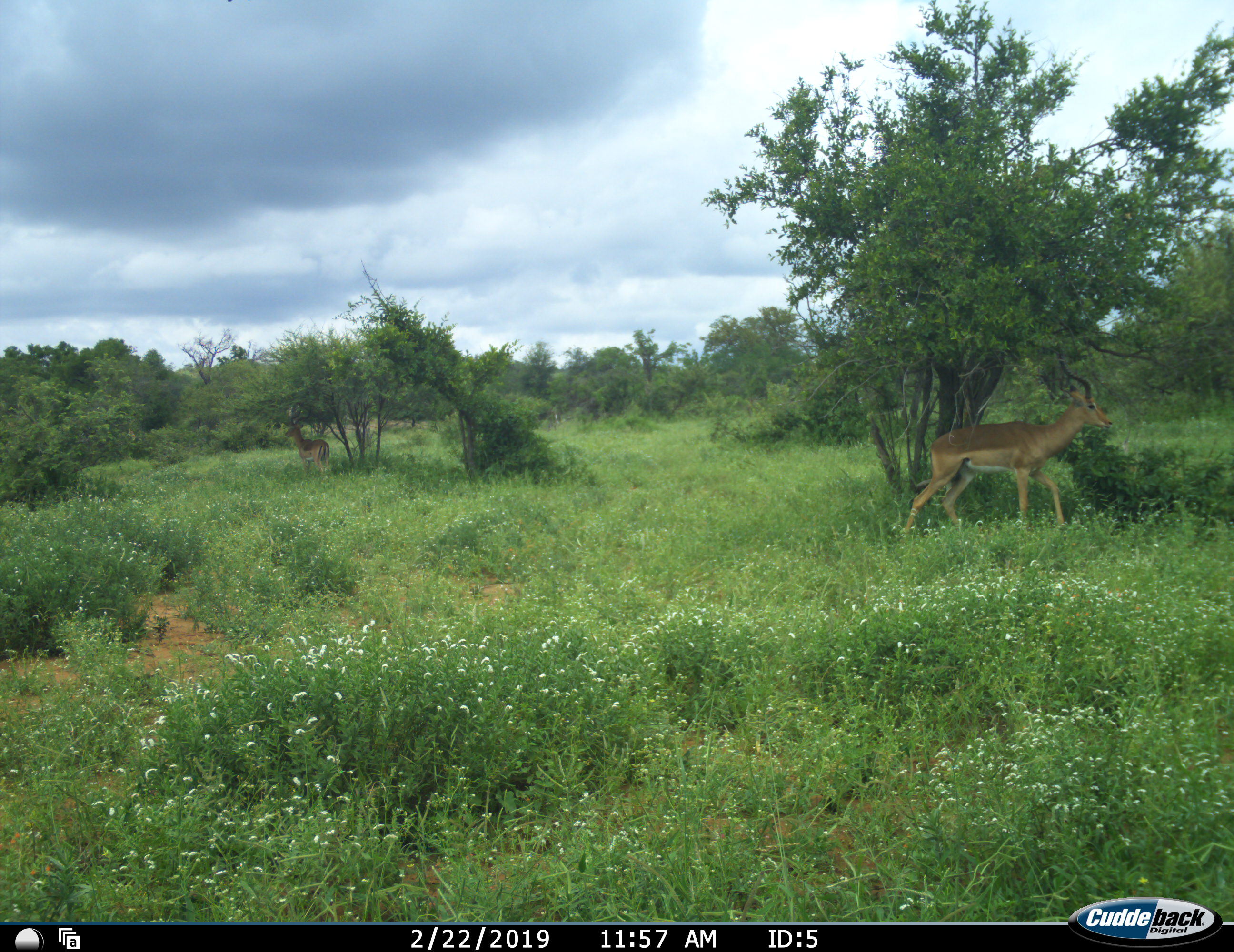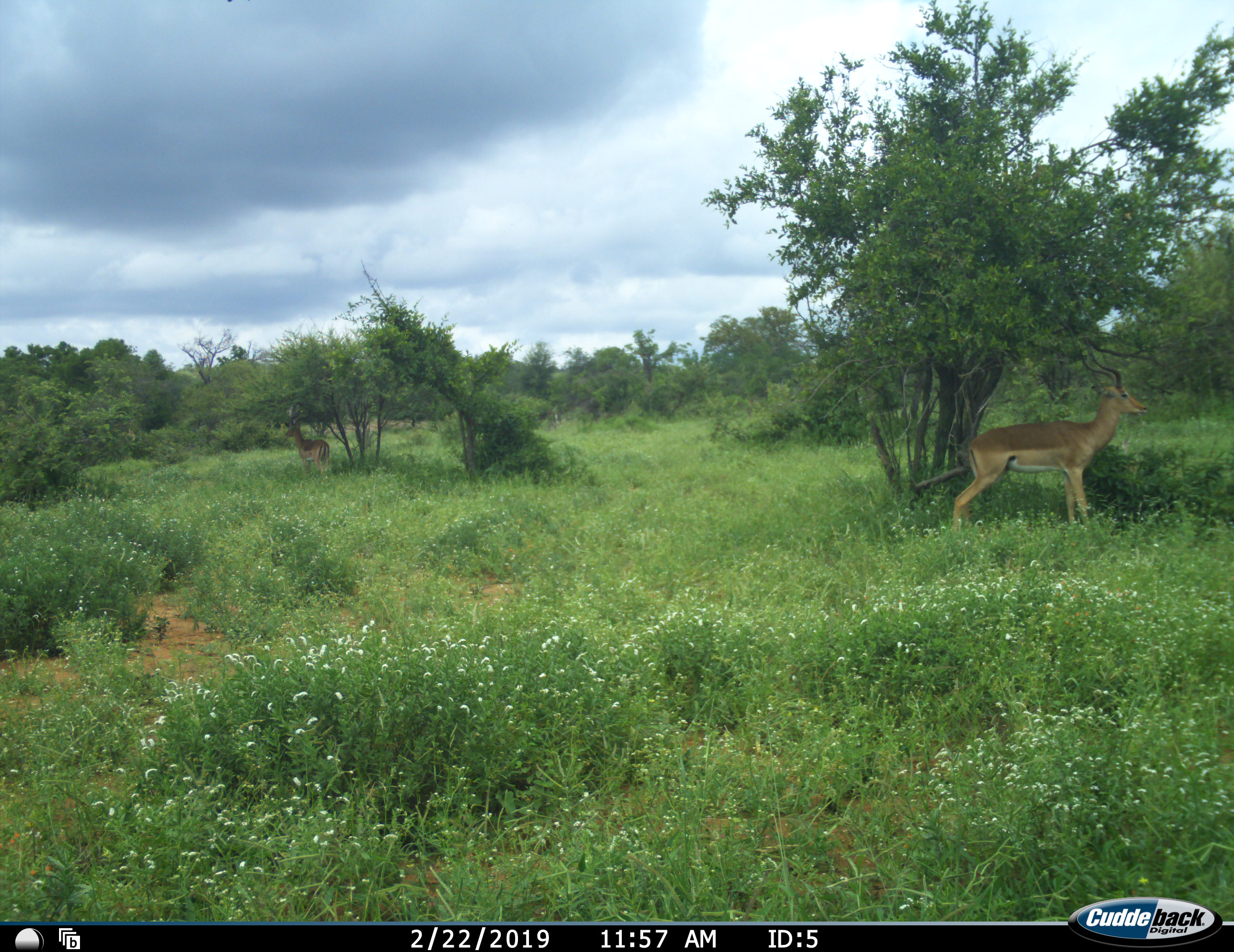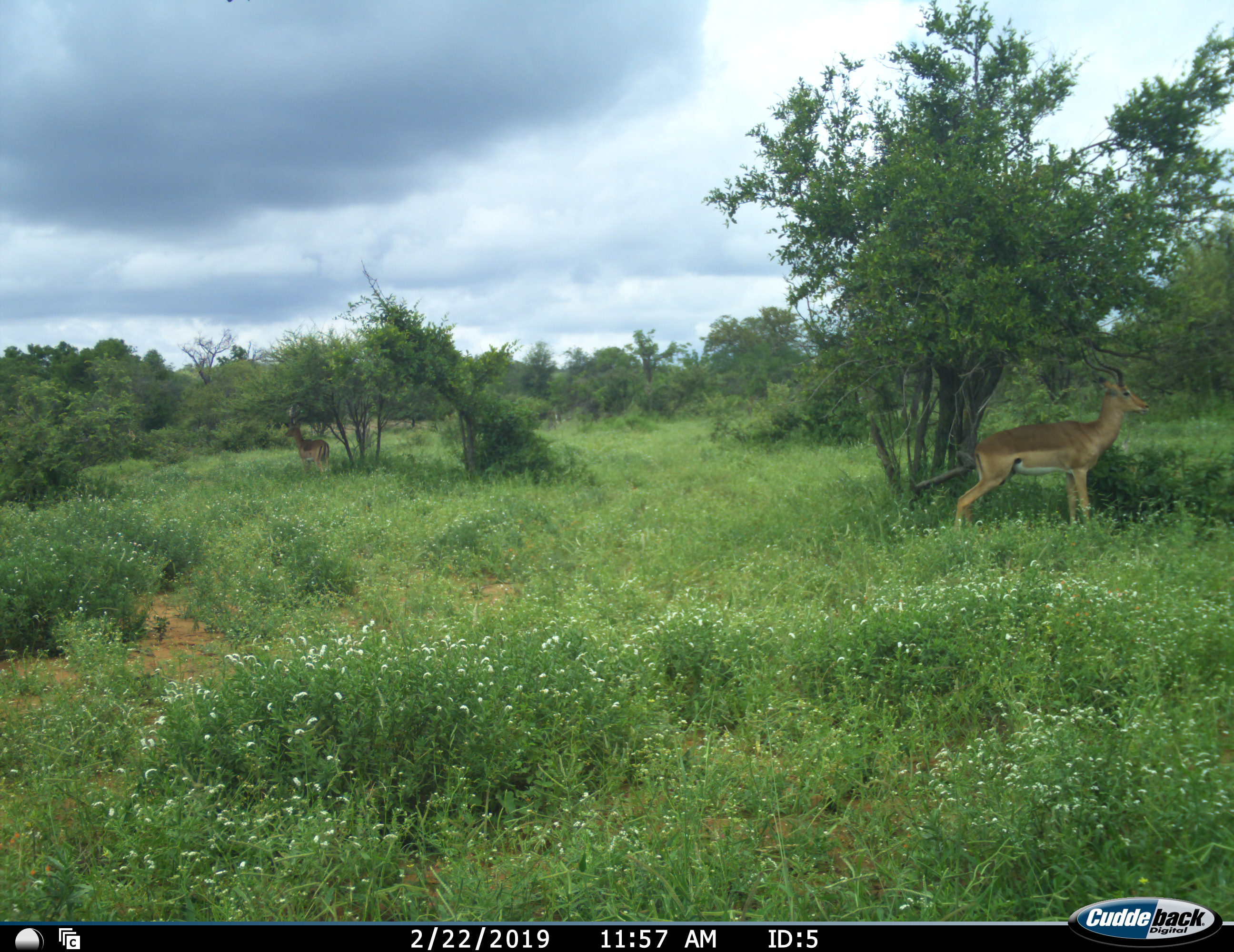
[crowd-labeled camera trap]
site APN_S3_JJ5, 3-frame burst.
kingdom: Animalia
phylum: Chordata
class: Mammalia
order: Artiodactyla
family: Bovidae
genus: Aepyceros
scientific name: Aepyceros melampus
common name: impala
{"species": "impala (Aepyceros melampus)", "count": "2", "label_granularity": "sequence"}